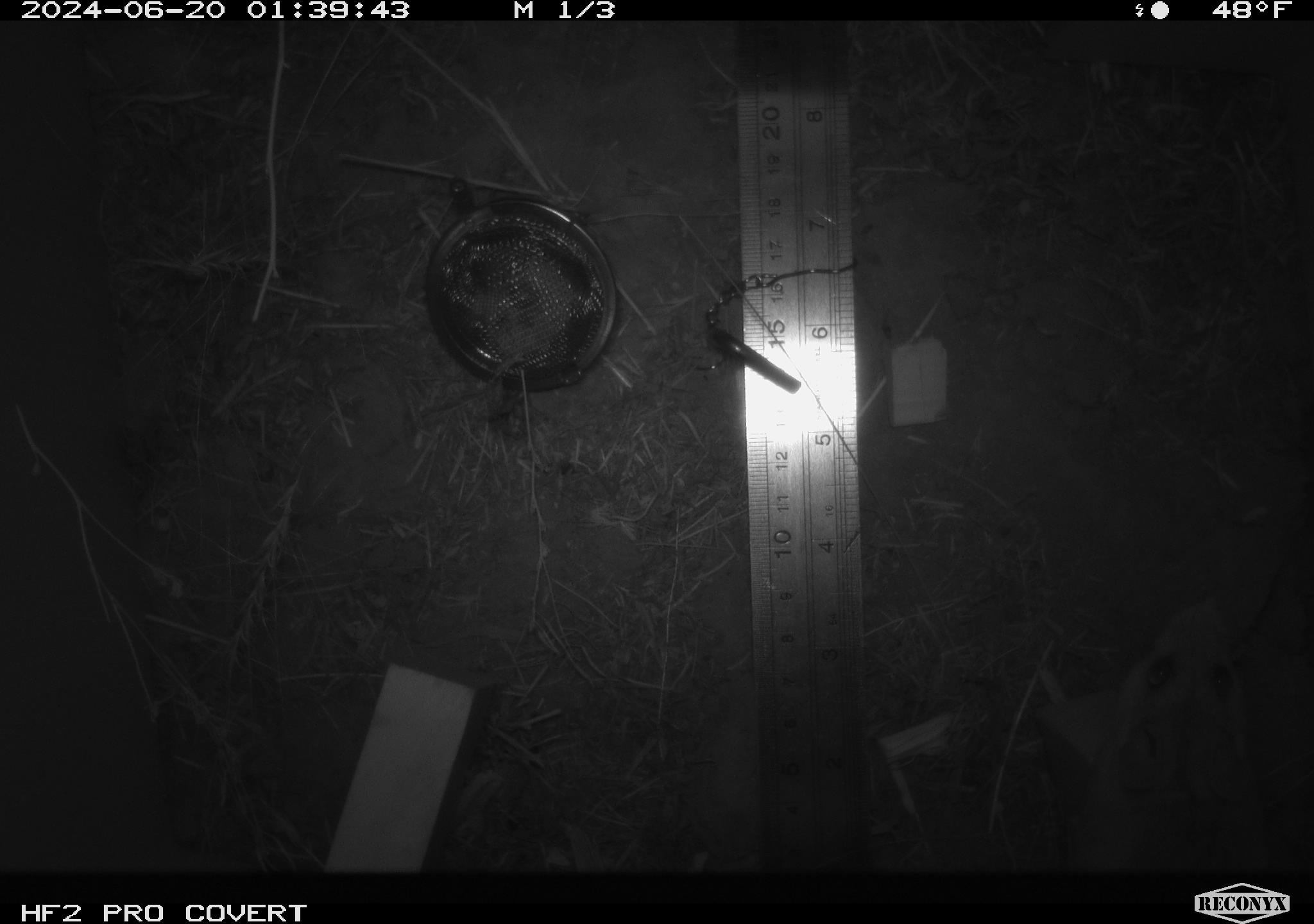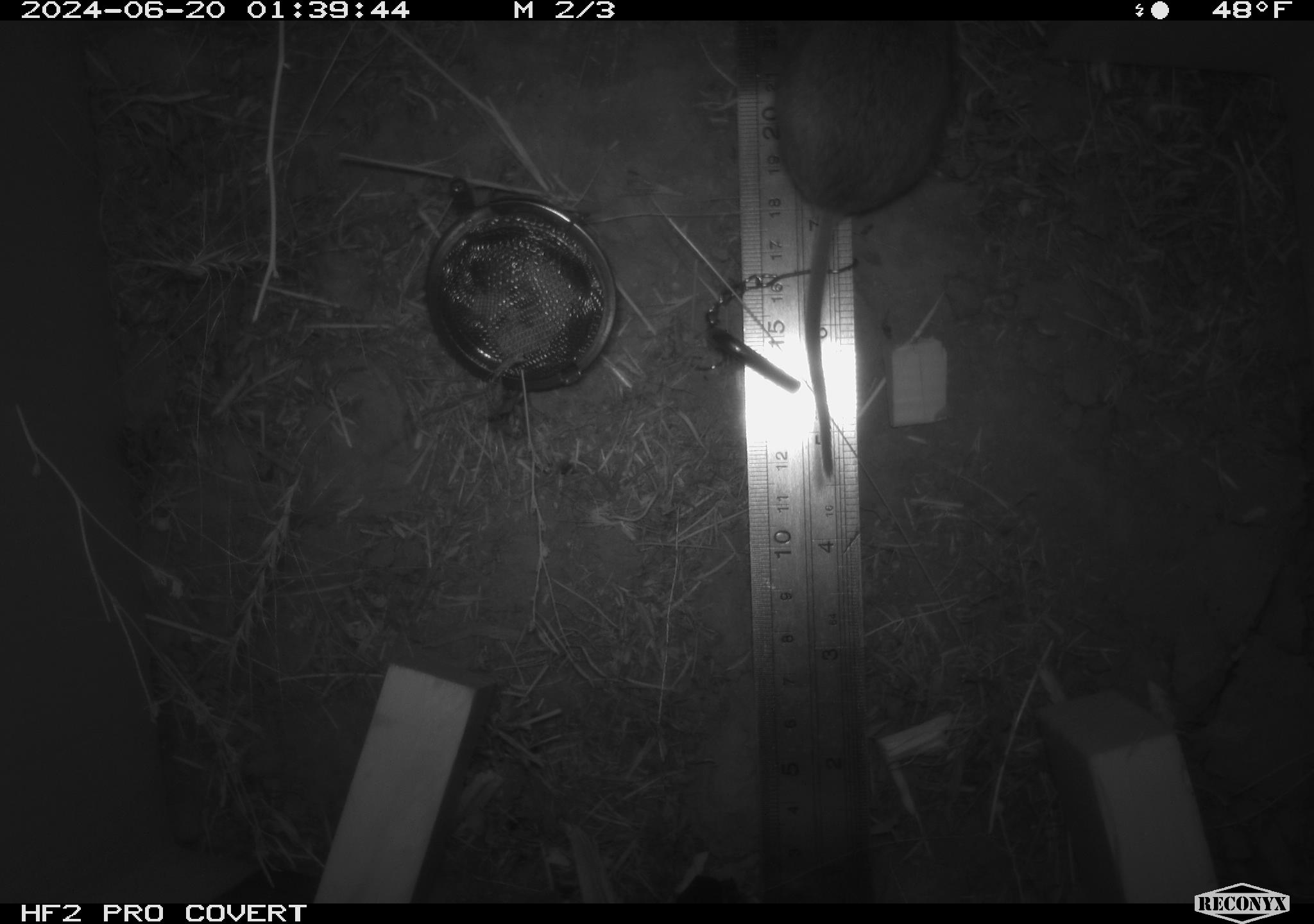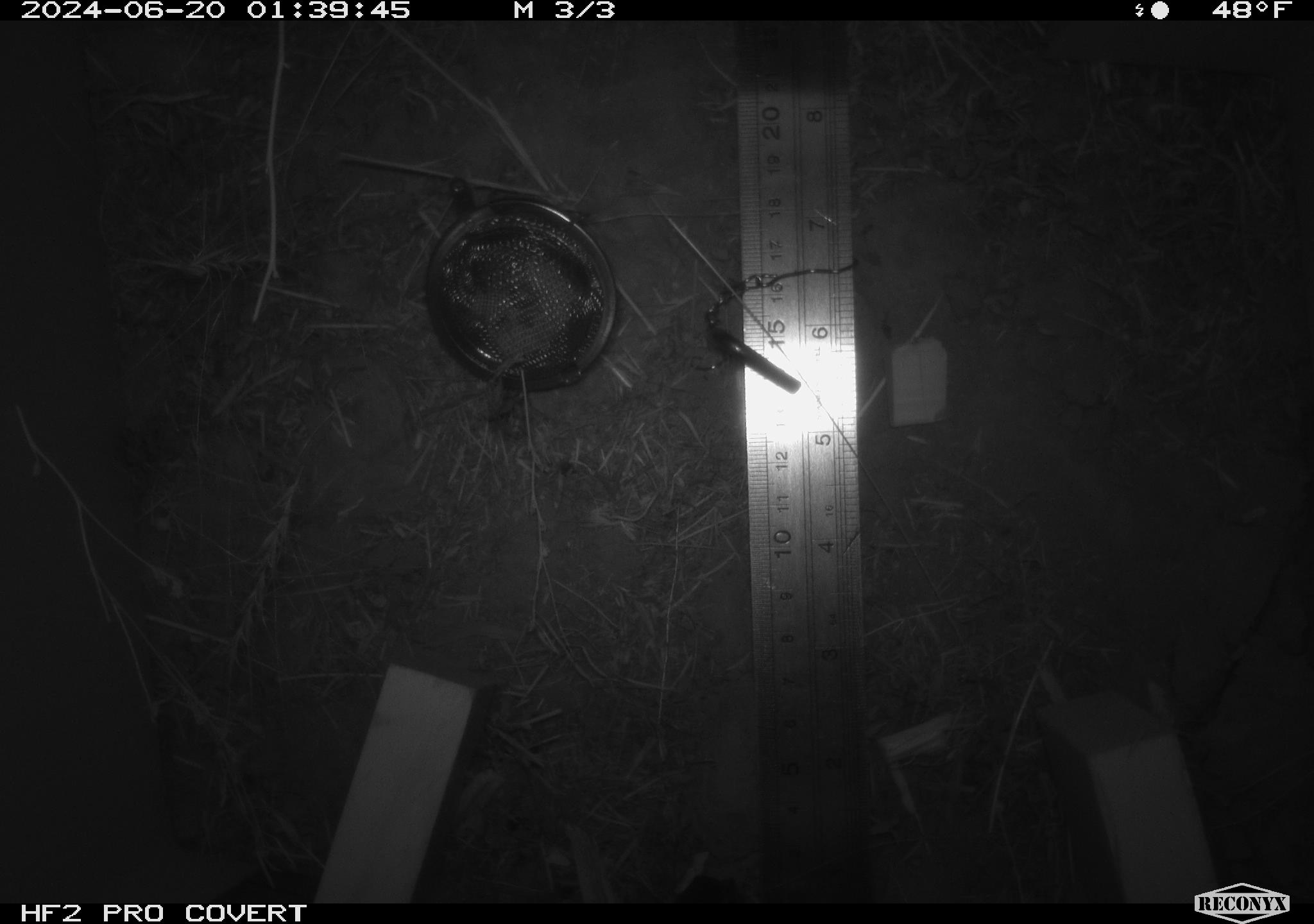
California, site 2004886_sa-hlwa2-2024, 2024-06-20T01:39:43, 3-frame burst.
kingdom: Animalia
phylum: Chordata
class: Mammalia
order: Rodentia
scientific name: Rodentia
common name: mouse species